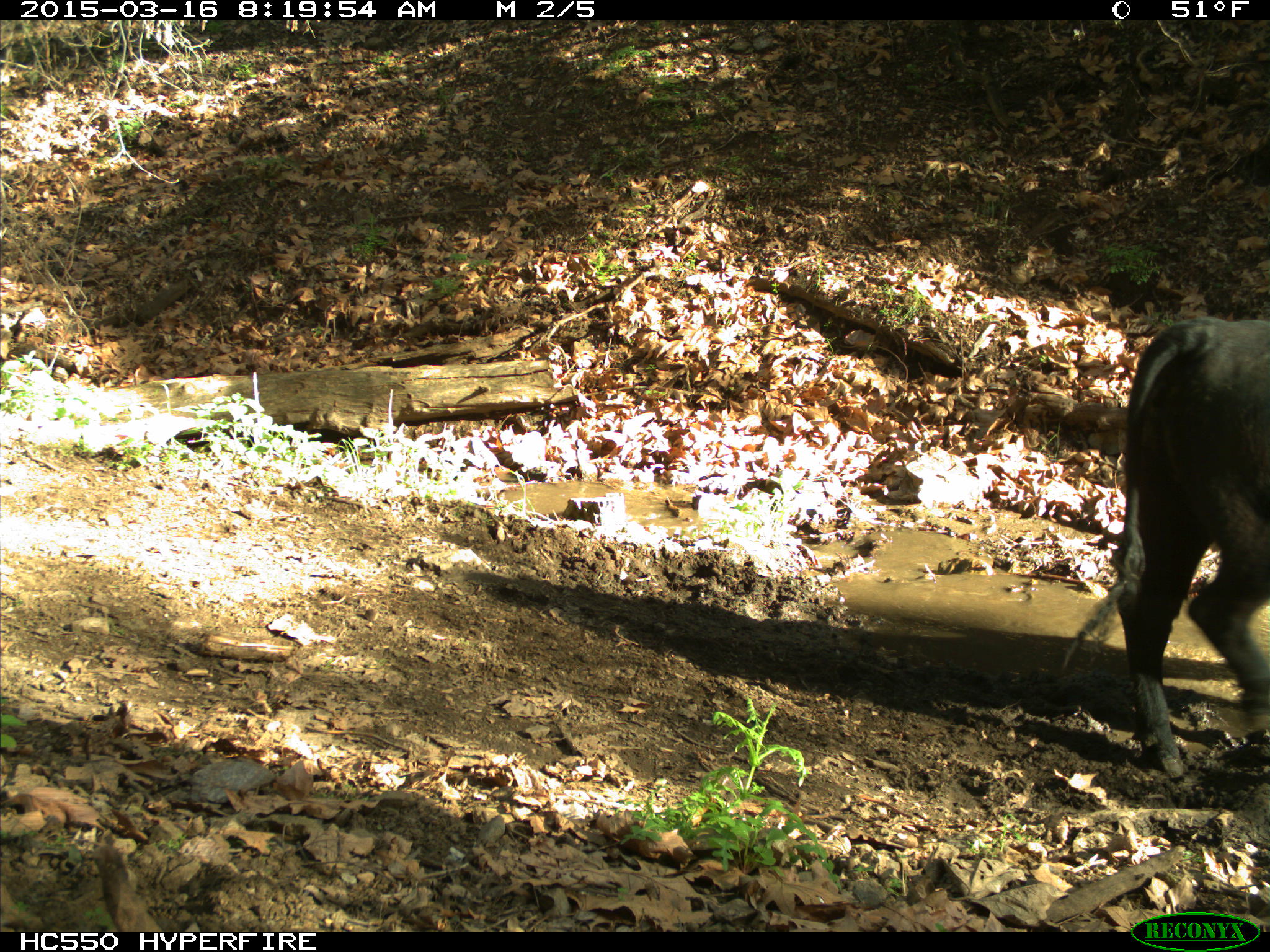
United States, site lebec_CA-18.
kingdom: Animalia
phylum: Chordata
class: Mammalia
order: Artiodactyla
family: Bovidae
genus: Bos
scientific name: Bos taurus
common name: domestic cow